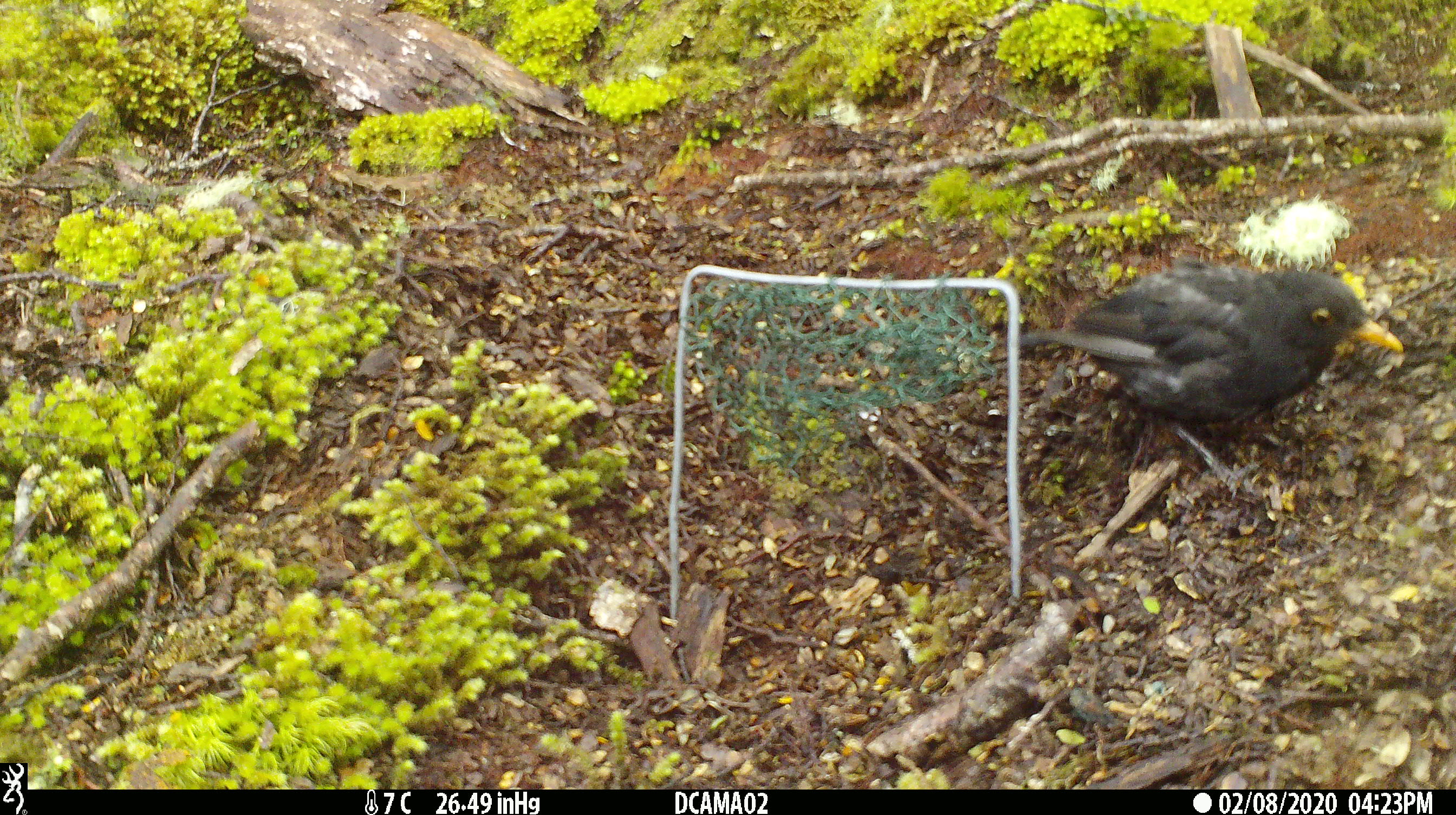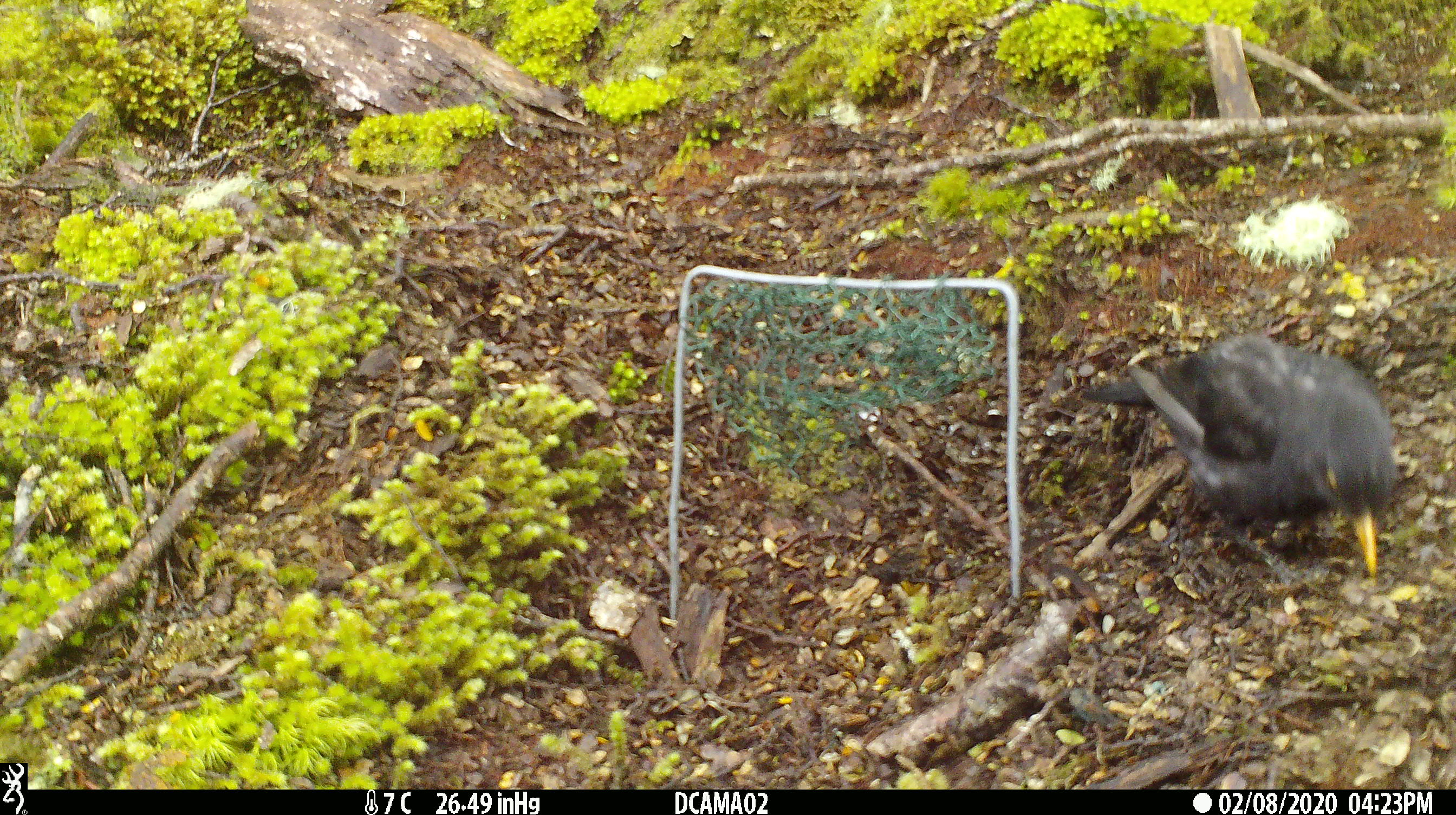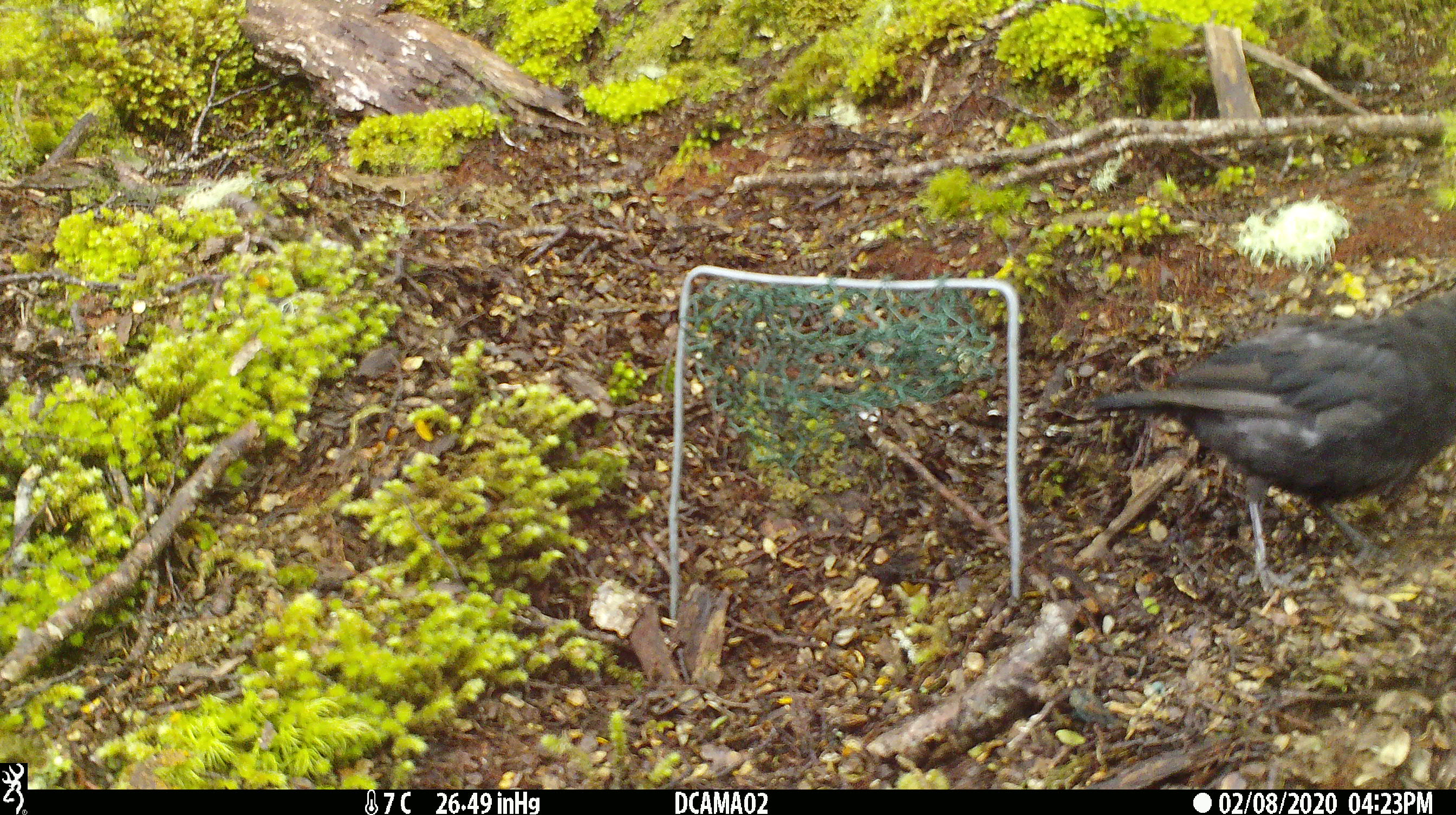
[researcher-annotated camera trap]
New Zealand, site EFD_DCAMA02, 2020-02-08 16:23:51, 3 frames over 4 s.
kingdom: Animalia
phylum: Chordata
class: Aves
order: Passeriformes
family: Turdidae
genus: Turdus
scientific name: Turdus merula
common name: eurasian blackbird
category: blackbird